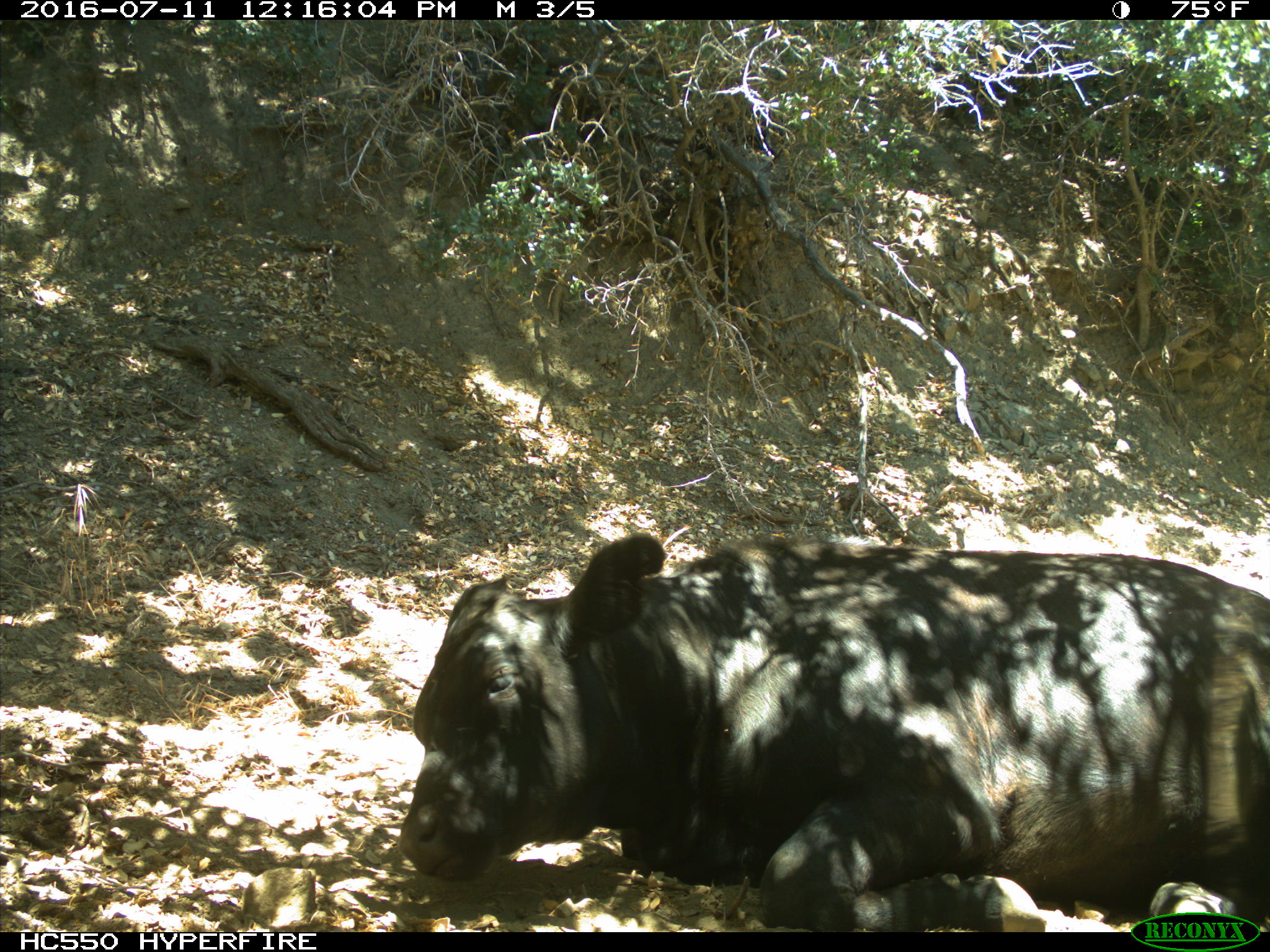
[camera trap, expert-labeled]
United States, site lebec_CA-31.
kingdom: Animalia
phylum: Chordata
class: Mammalia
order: Artiodactyla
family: Bovidae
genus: Bos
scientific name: Bos taurus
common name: domestic cow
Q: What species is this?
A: Bos taurus (domestic cow).